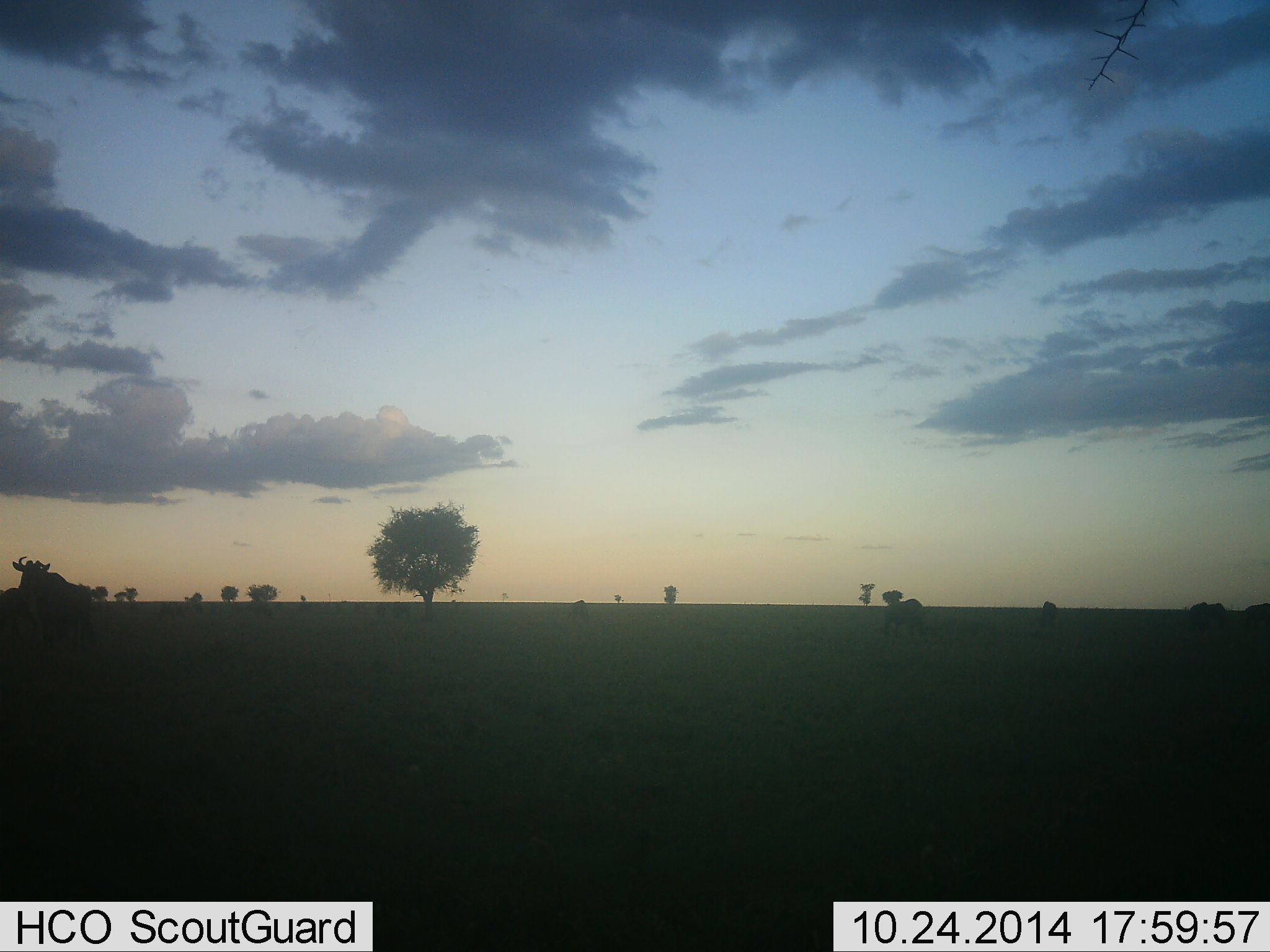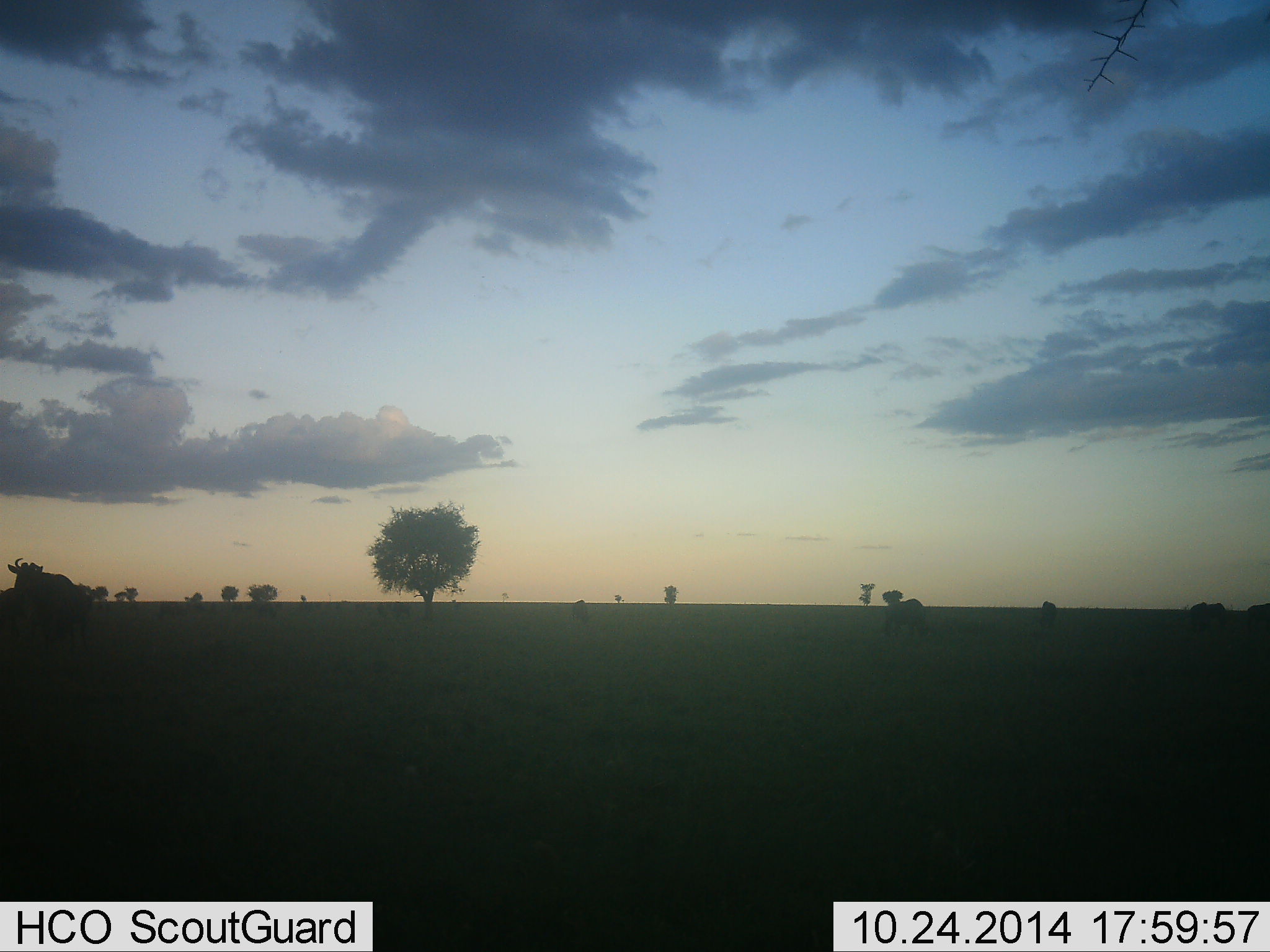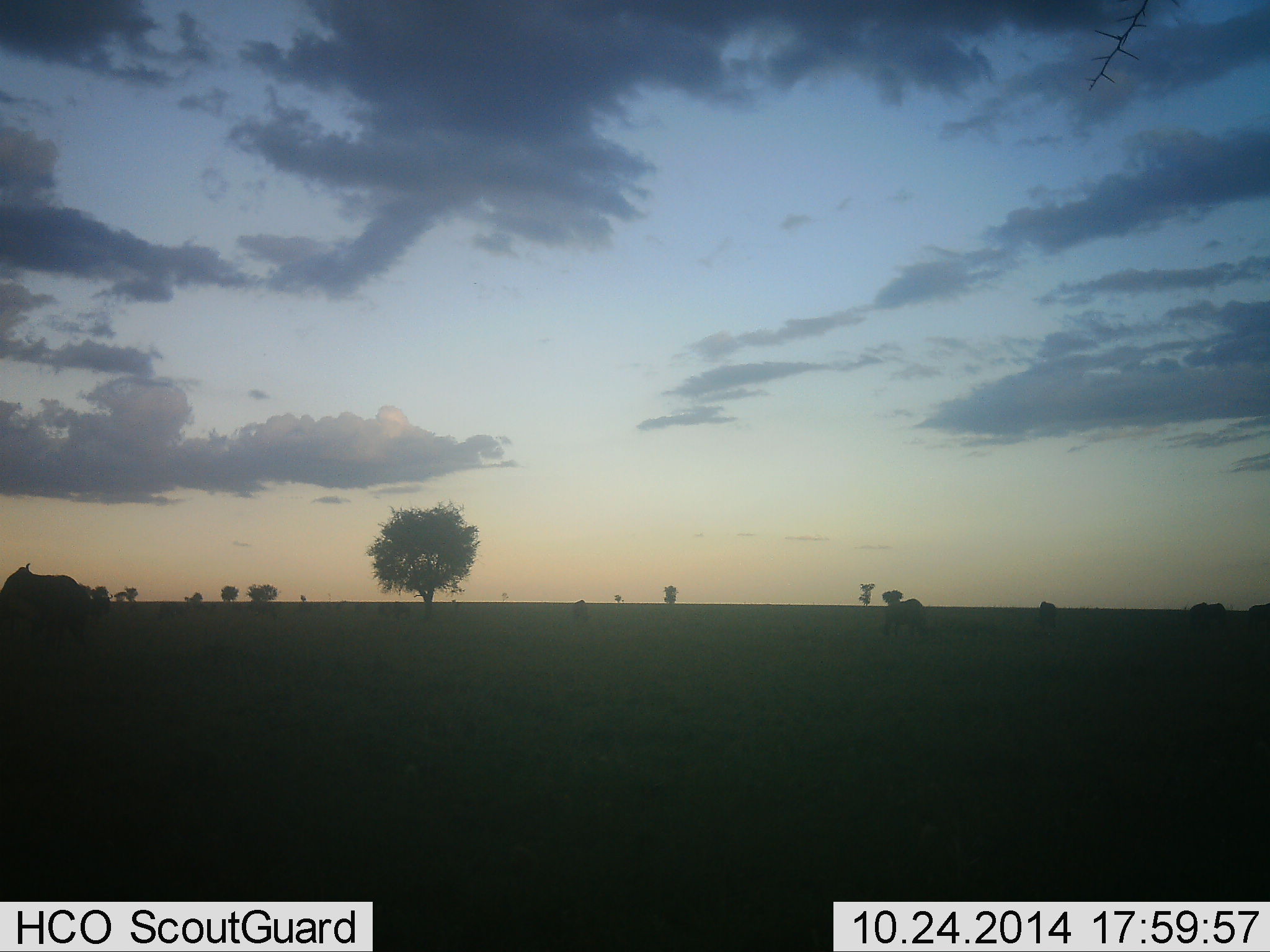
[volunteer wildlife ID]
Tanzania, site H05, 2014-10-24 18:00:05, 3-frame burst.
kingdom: Animalia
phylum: Chordata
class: Mammalia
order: Artiodactyla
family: Bovidae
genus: Connochaetes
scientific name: Connochaetes taurinus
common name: blue wildebeest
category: wildebeest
Wildebeest (blue wildebeest) (Connochaetes taurinus), count 1. Behavior (volunteer vote fractions): standing 70%, resting 0%, moving 40%, interacting 10%. Young present (vote fraction): 0%. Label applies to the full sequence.